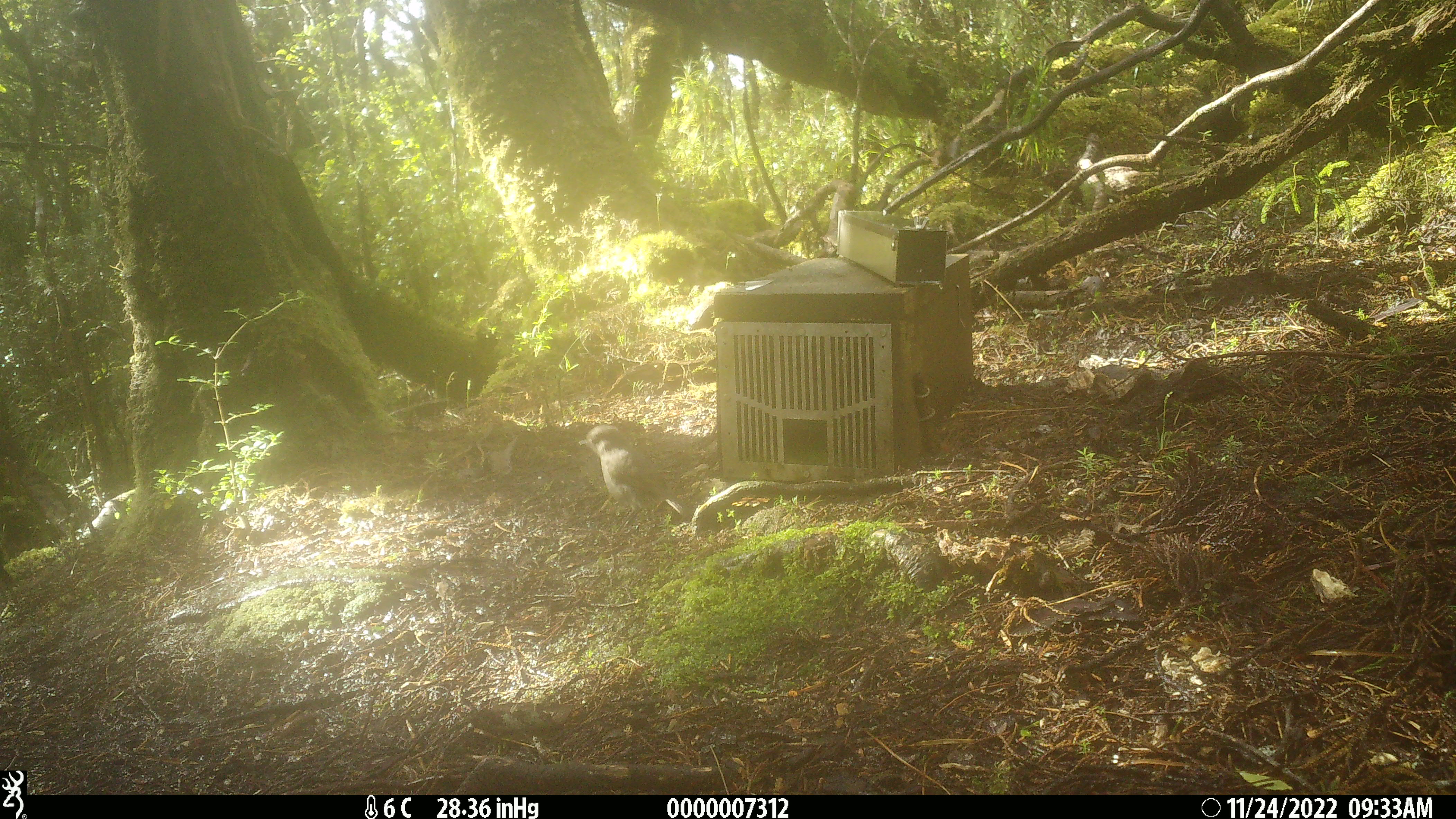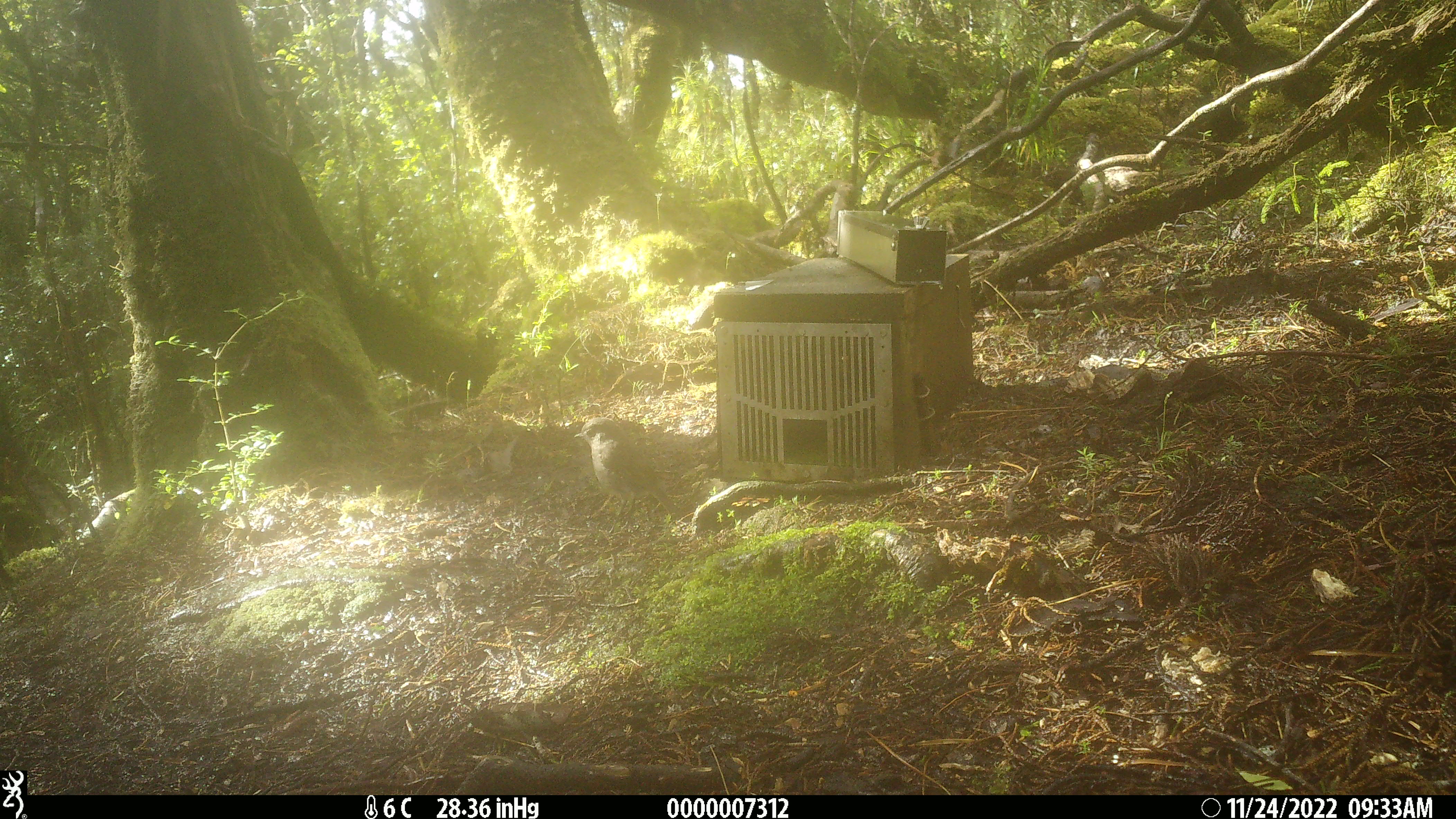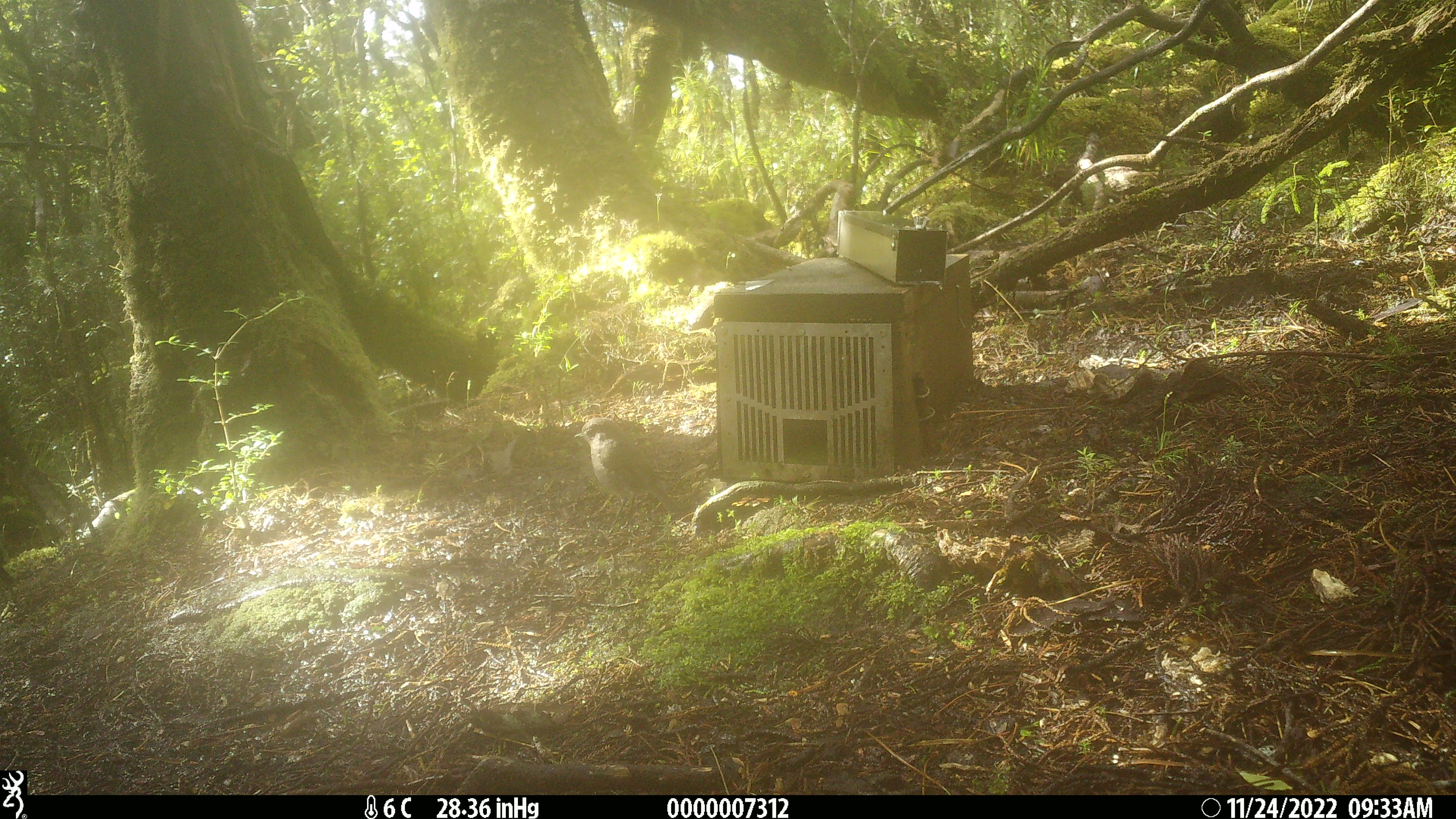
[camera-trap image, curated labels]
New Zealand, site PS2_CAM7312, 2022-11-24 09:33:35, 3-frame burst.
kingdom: Animalia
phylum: Chordata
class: Aves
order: Passeriformes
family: Petroicidae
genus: Petroica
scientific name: Petroica australis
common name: new zealand robin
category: robin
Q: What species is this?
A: Robin (new zealand robin) (Petroica australis).